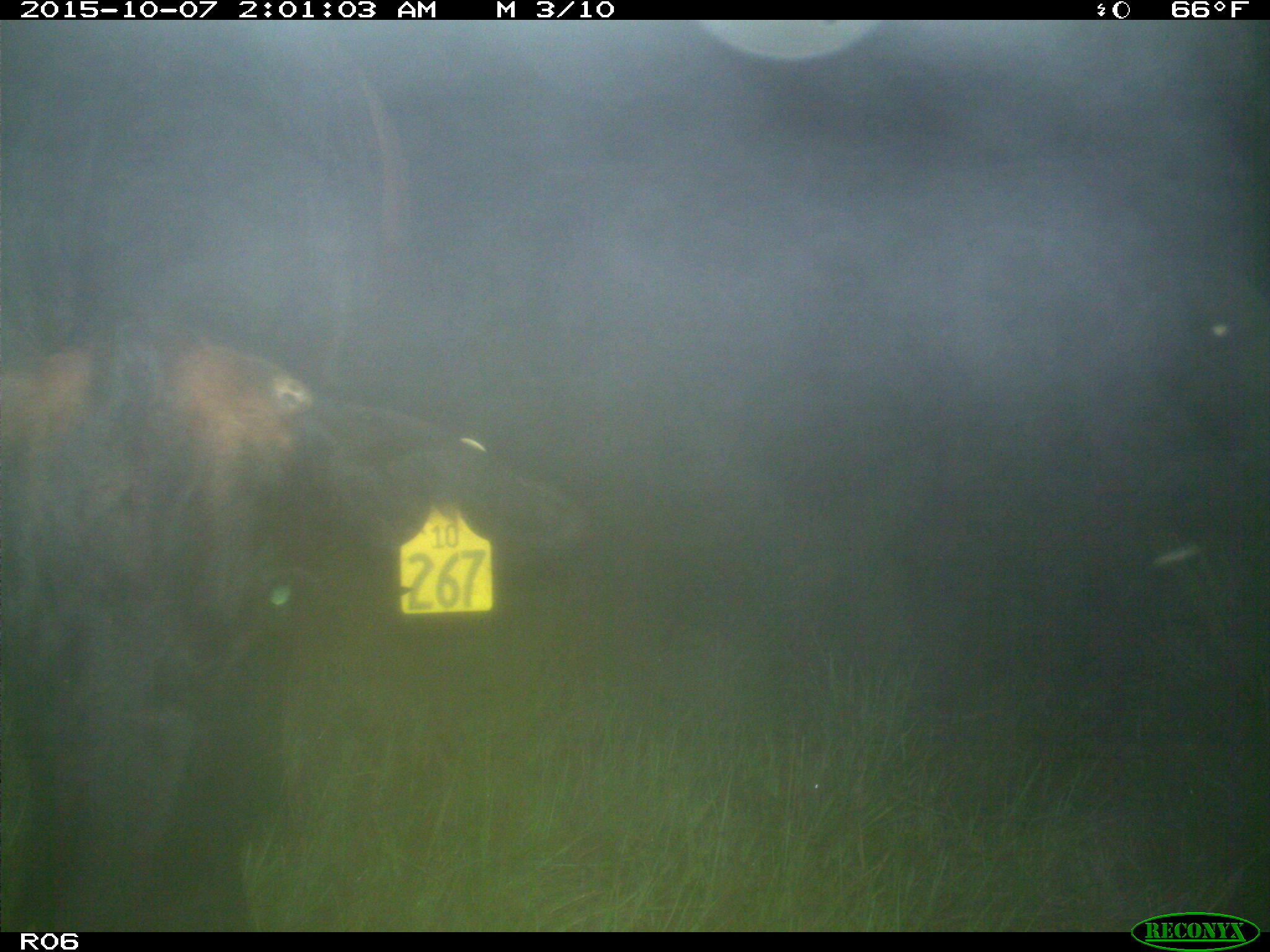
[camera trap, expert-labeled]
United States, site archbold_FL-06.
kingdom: Animalia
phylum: Chordata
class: Mammalia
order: Artiodactyla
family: Bovidae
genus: Bos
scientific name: Bos taurus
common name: domestic cow